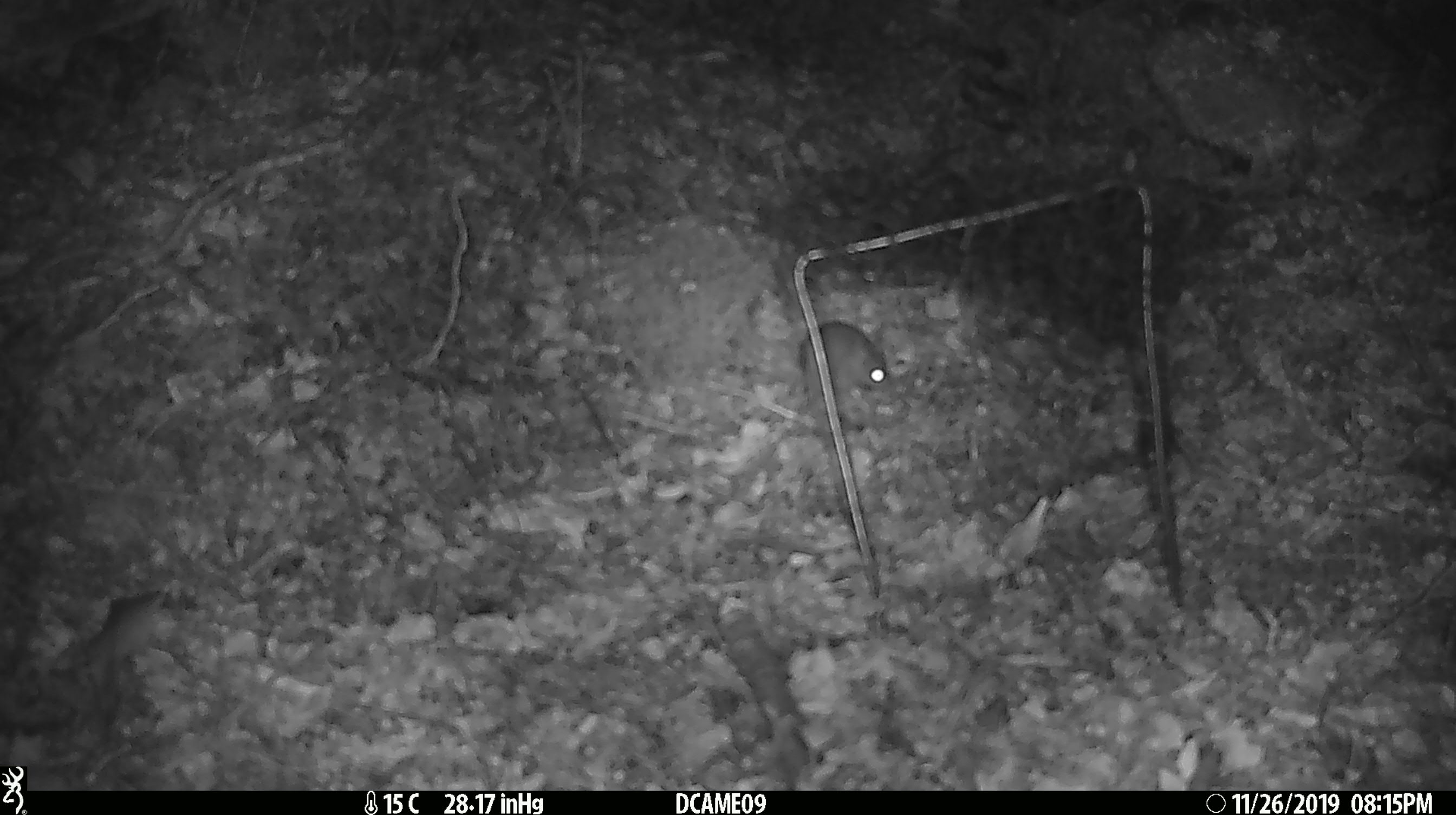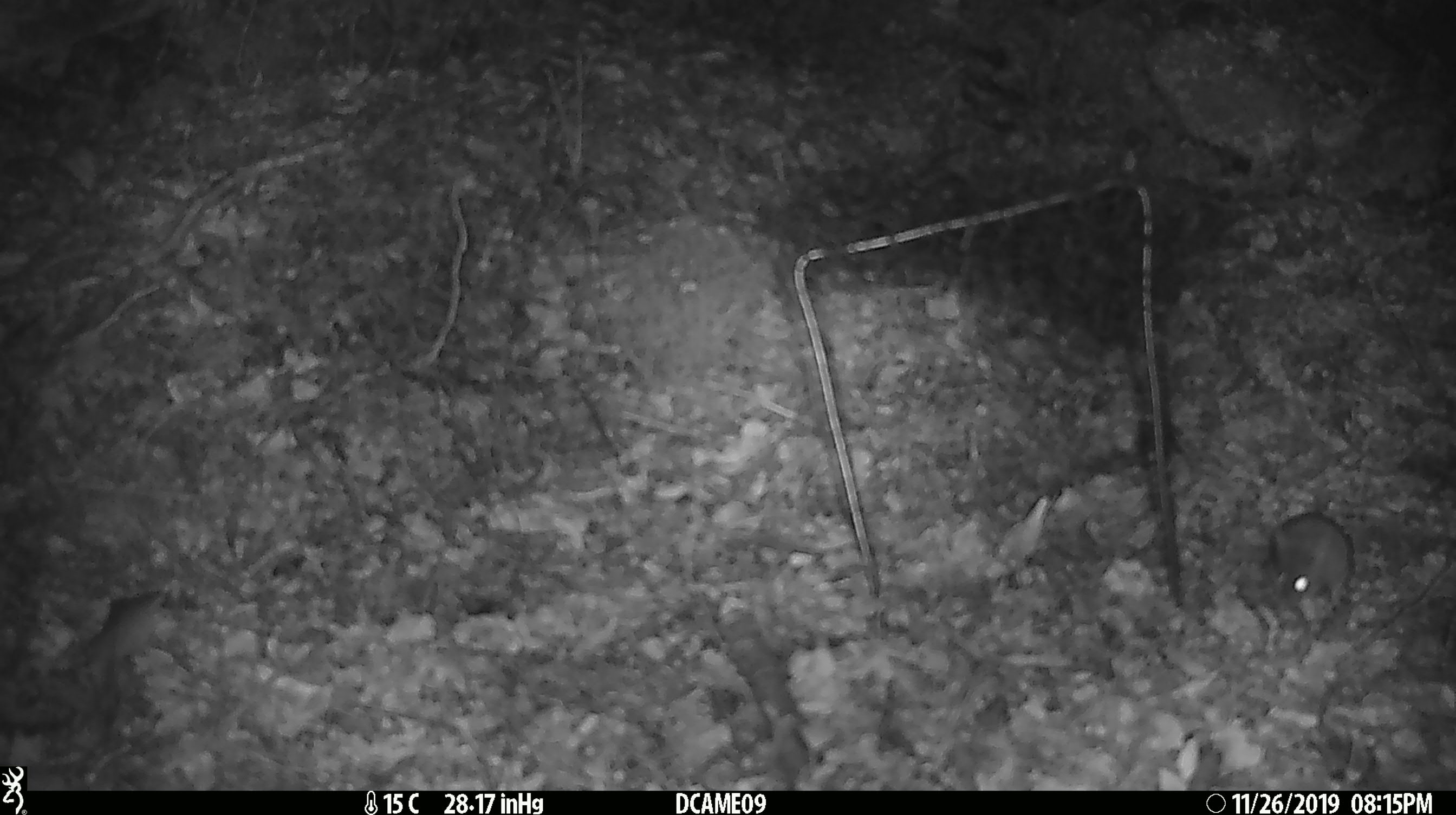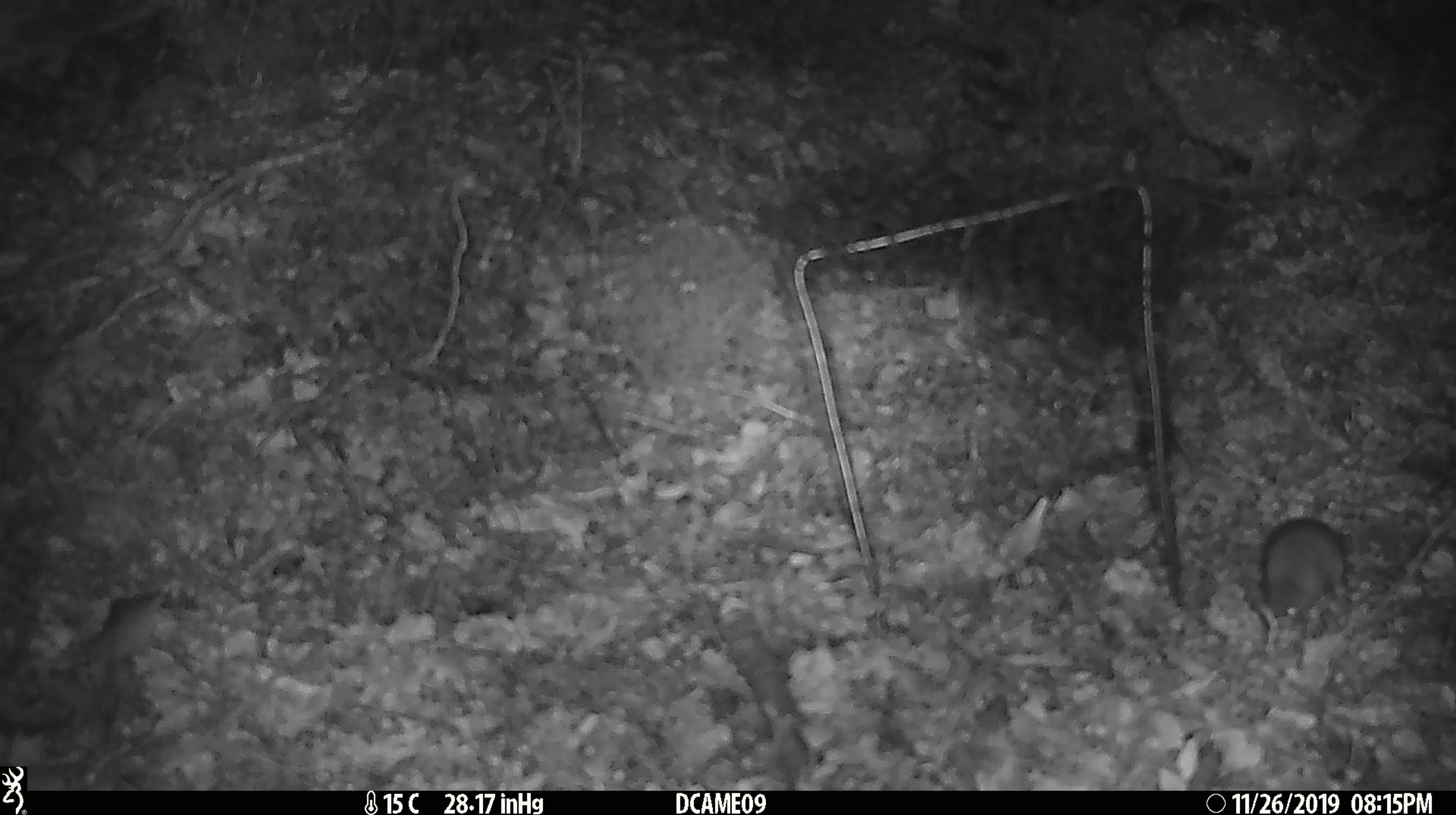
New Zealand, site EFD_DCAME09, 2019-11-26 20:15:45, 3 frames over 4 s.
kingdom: Animalia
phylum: Chordata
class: Mammalia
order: Rodentia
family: Muridae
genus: Mus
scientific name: Mus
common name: mouse